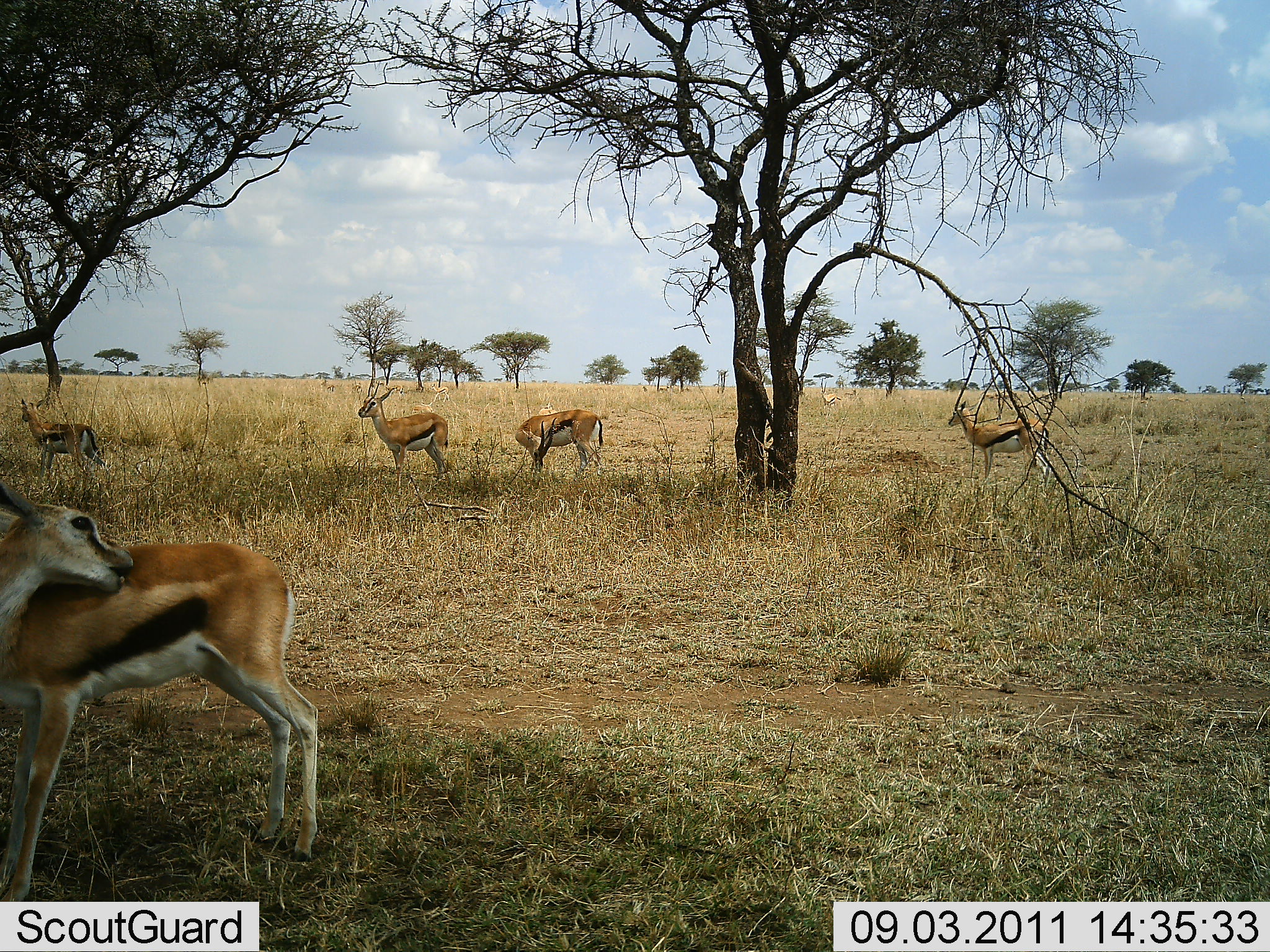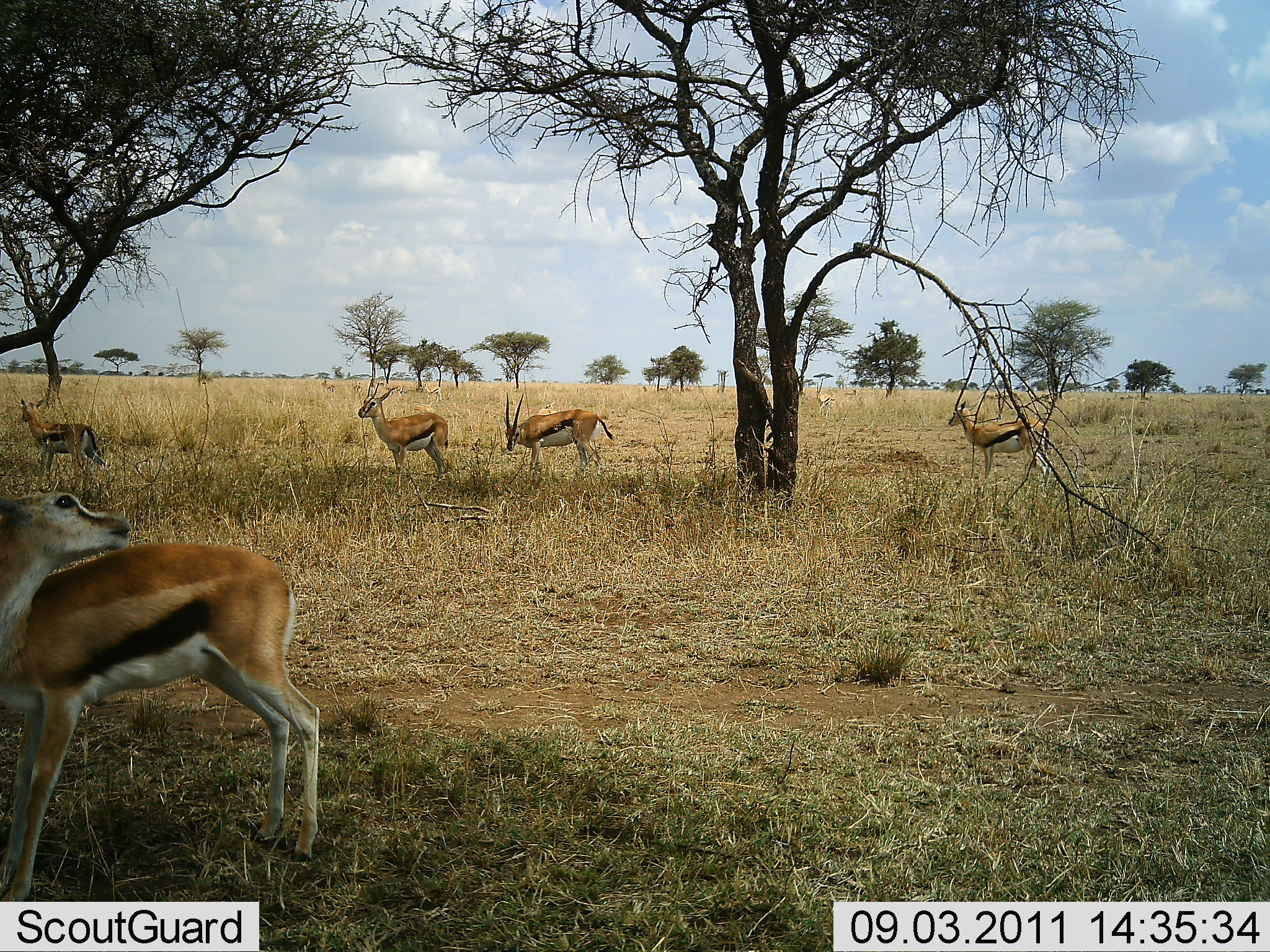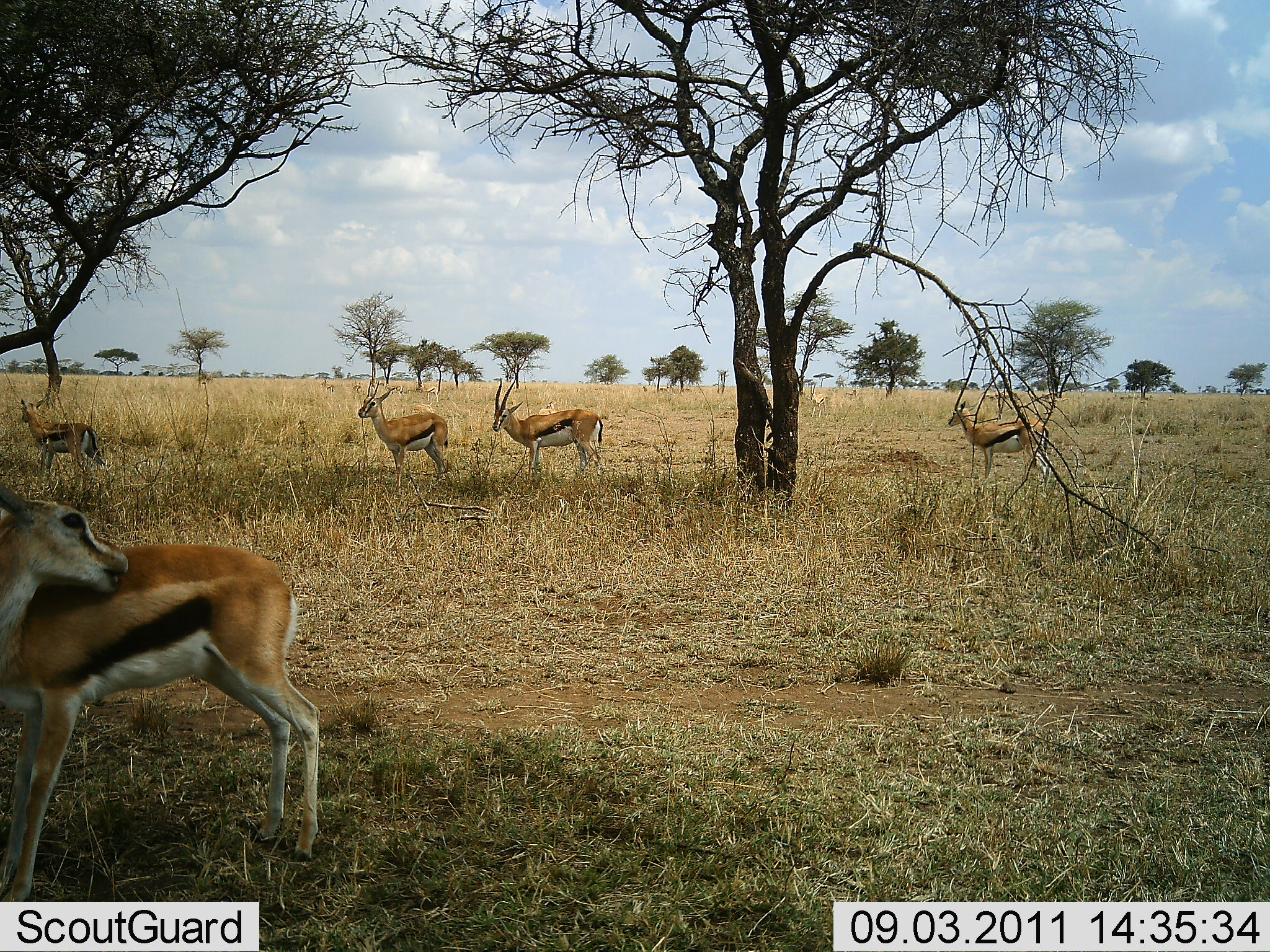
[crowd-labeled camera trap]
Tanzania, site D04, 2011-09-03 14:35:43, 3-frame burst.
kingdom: Animalia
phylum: Chordata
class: Mammalia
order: Artiodactyla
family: Bovidae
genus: Eudorcas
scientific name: Eudorcas thomsonii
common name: thomson's gazelle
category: gazellethomsons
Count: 5.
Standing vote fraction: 100%.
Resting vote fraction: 0%.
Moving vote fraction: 0%.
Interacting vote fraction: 8%.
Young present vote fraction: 8%.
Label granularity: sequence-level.